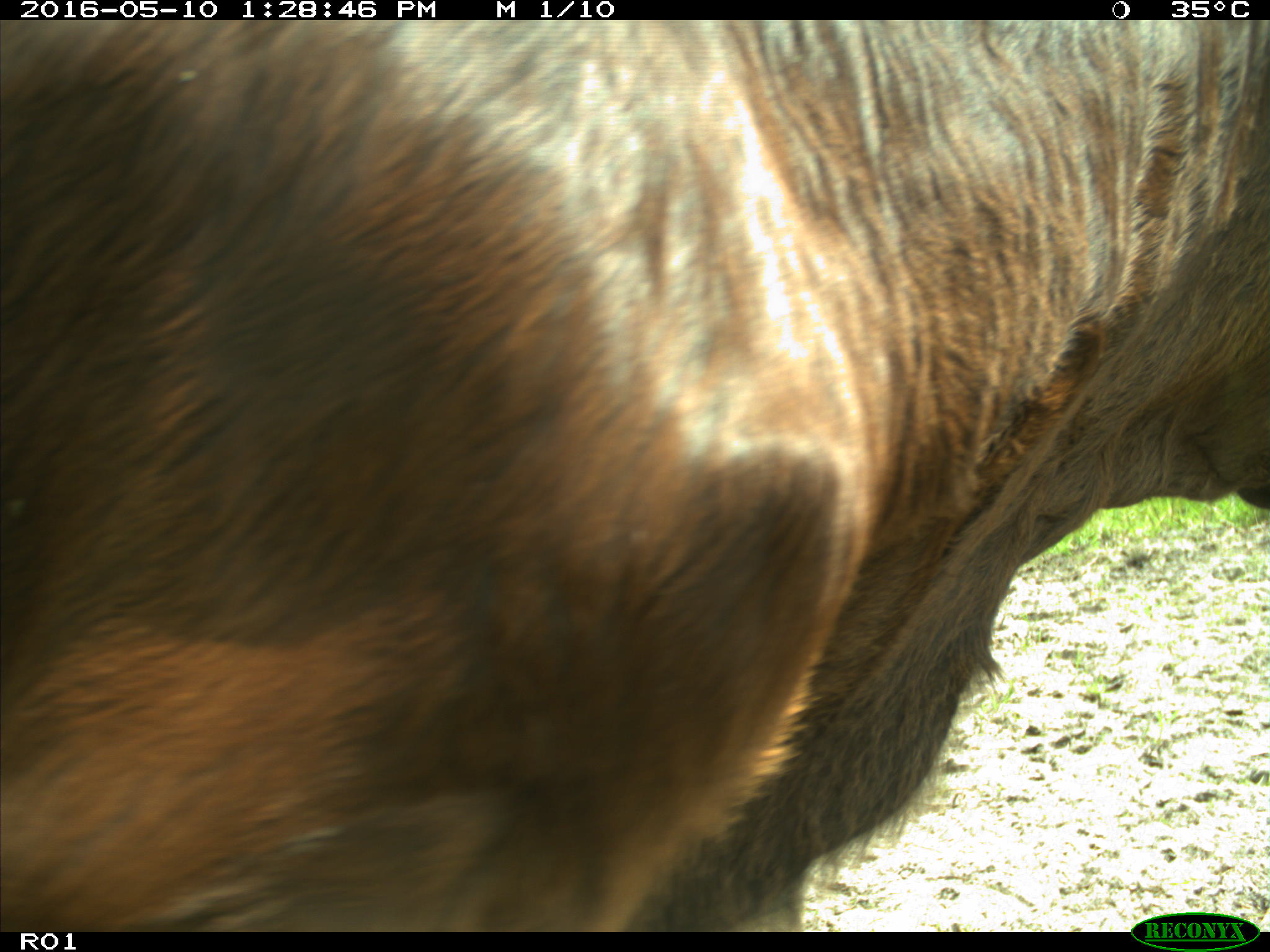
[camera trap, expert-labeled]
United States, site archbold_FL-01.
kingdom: Animalia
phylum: Chordata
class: Mammalia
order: Artiodactyla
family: Bovidae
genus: Bos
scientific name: Bos taurus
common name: domestic cow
Bos taurus (domestic cow).